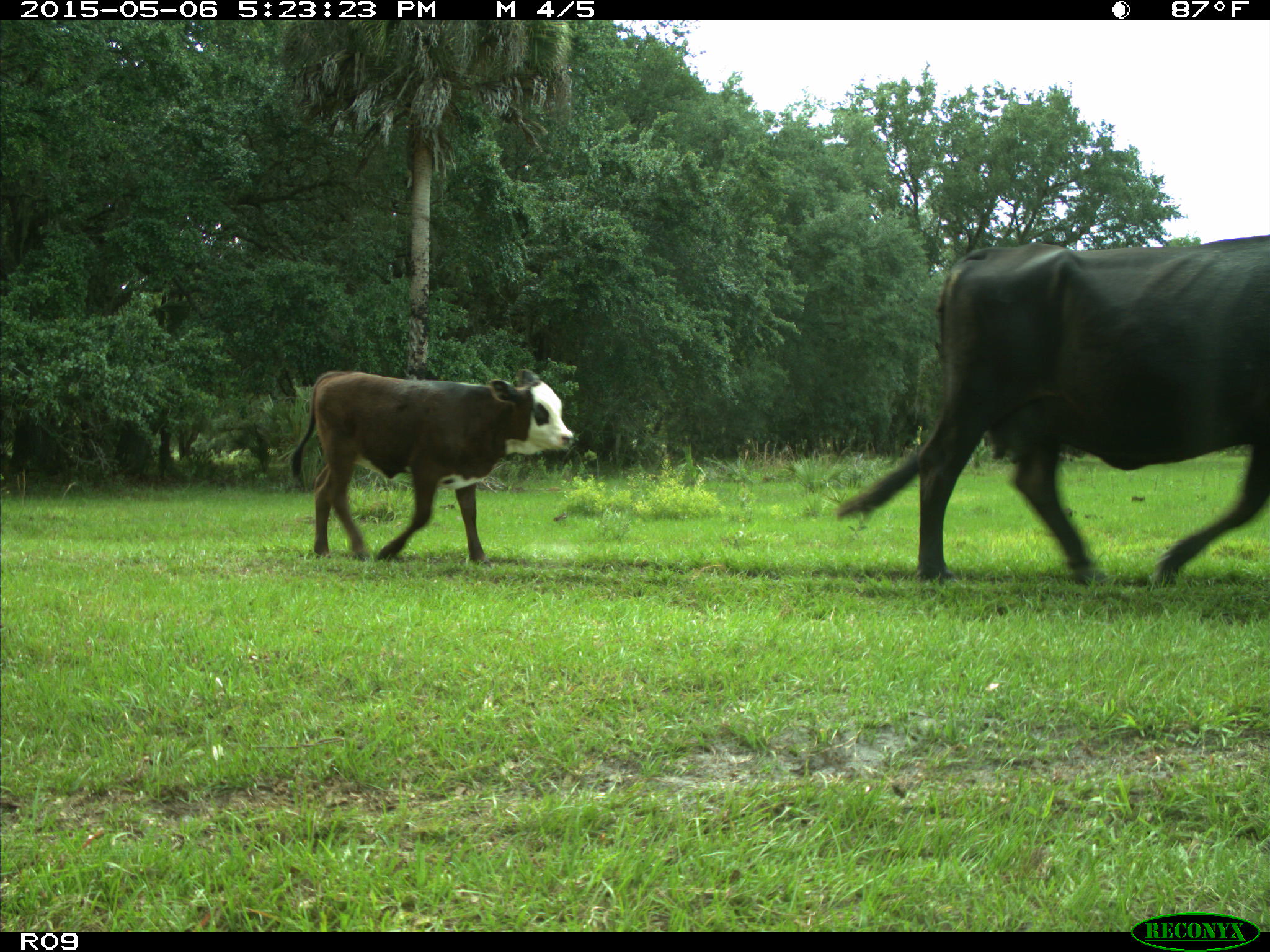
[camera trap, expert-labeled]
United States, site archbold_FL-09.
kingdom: Animalia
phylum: Chordata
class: Mammalia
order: Artiodactyla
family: Bovidae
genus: Bos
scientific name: Bos taurus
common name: domestic cow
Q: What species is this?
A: Bos taurus (domestic cow).